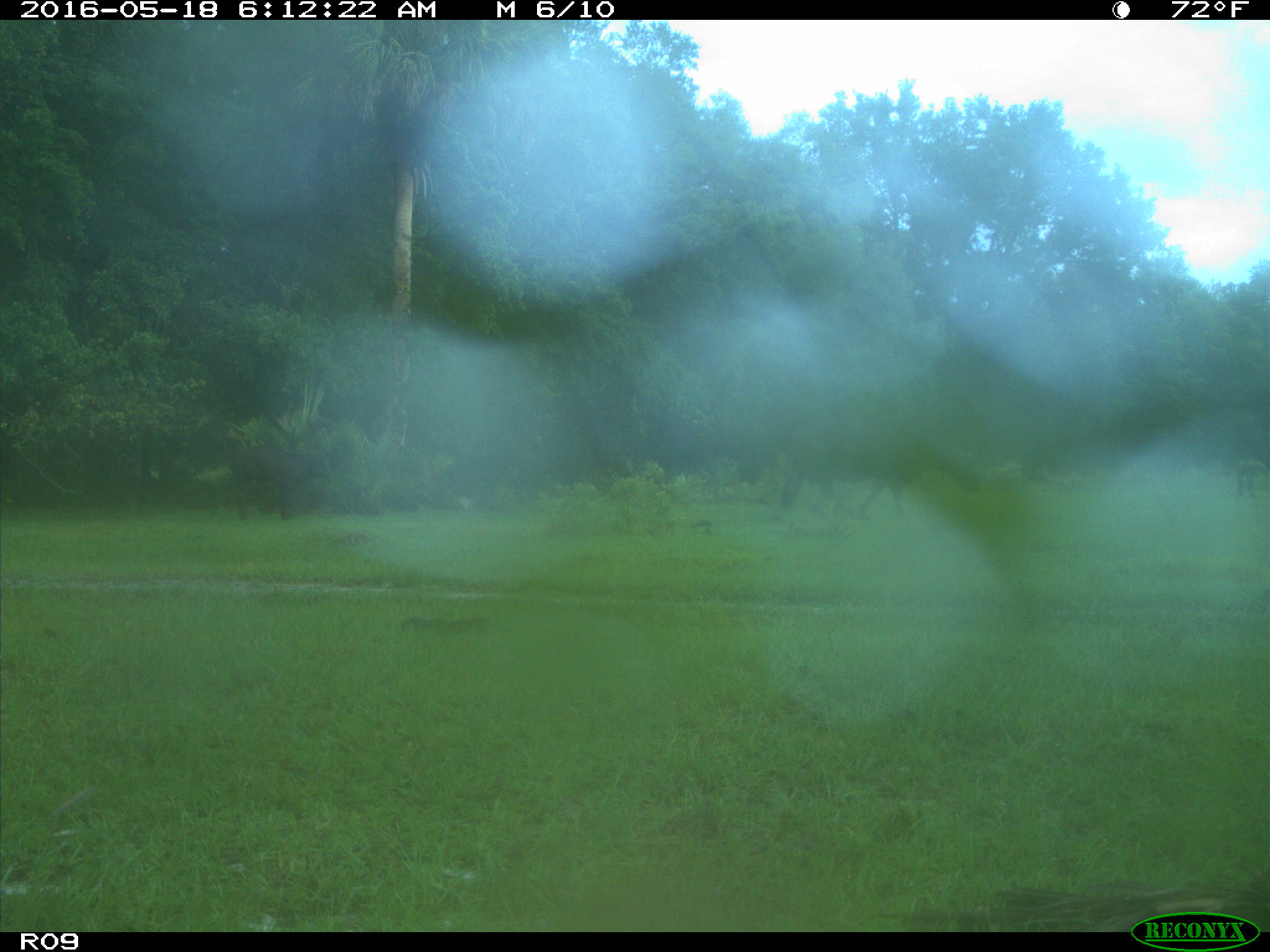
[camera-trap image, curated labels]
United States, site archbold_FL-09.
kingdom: Animalia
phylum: Chordata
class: Mammalia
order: Artiodactyla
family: Bovidae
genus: Bos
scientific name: Bos taurus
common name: domestic cow